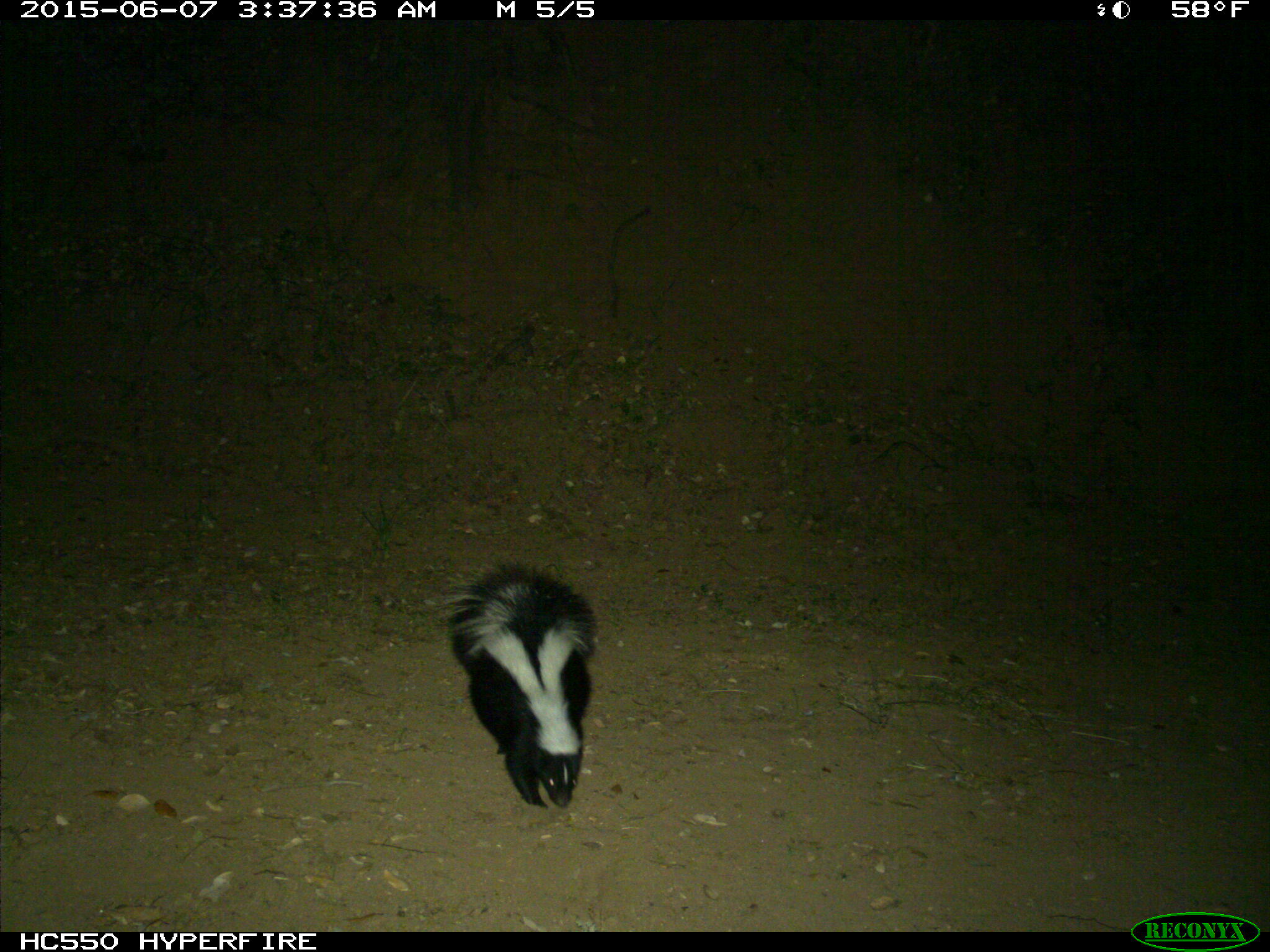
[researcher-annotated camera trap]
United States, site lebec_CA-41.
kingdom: Animalia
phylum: Chordata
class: Mammalia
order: Carnivora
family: Mephitidae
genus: Mephitis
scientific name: Mephitis mephitis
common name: striped skunk